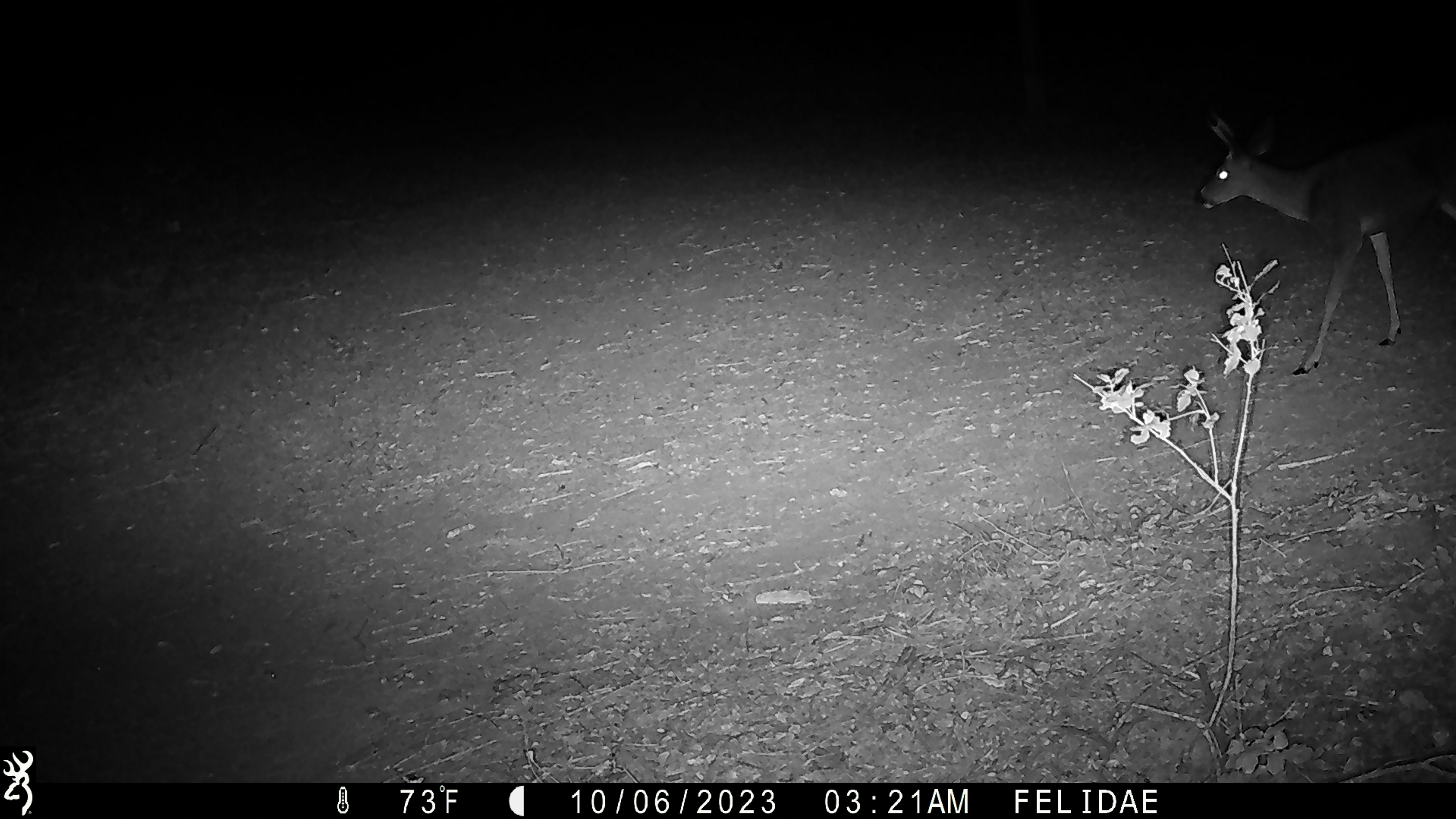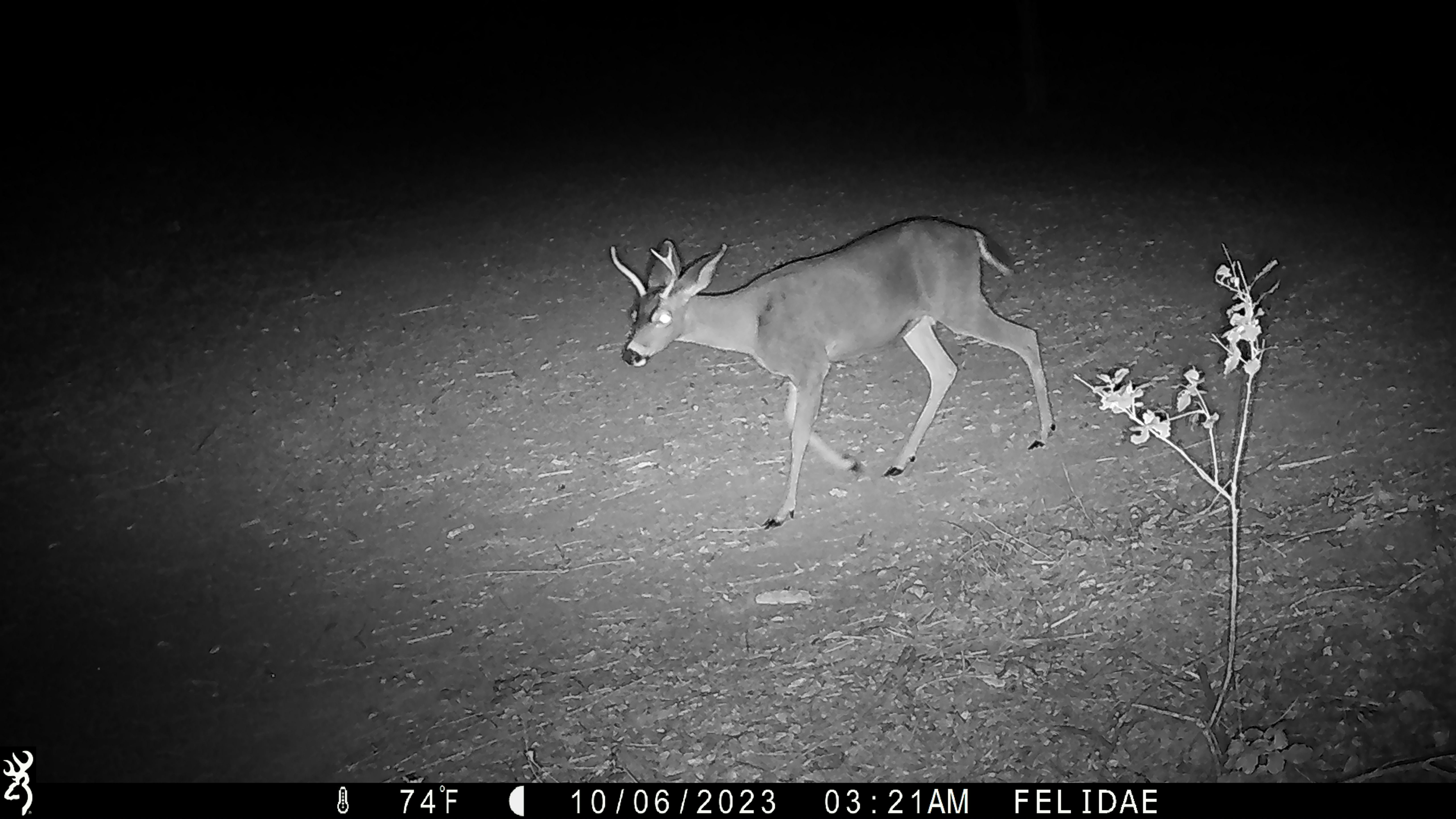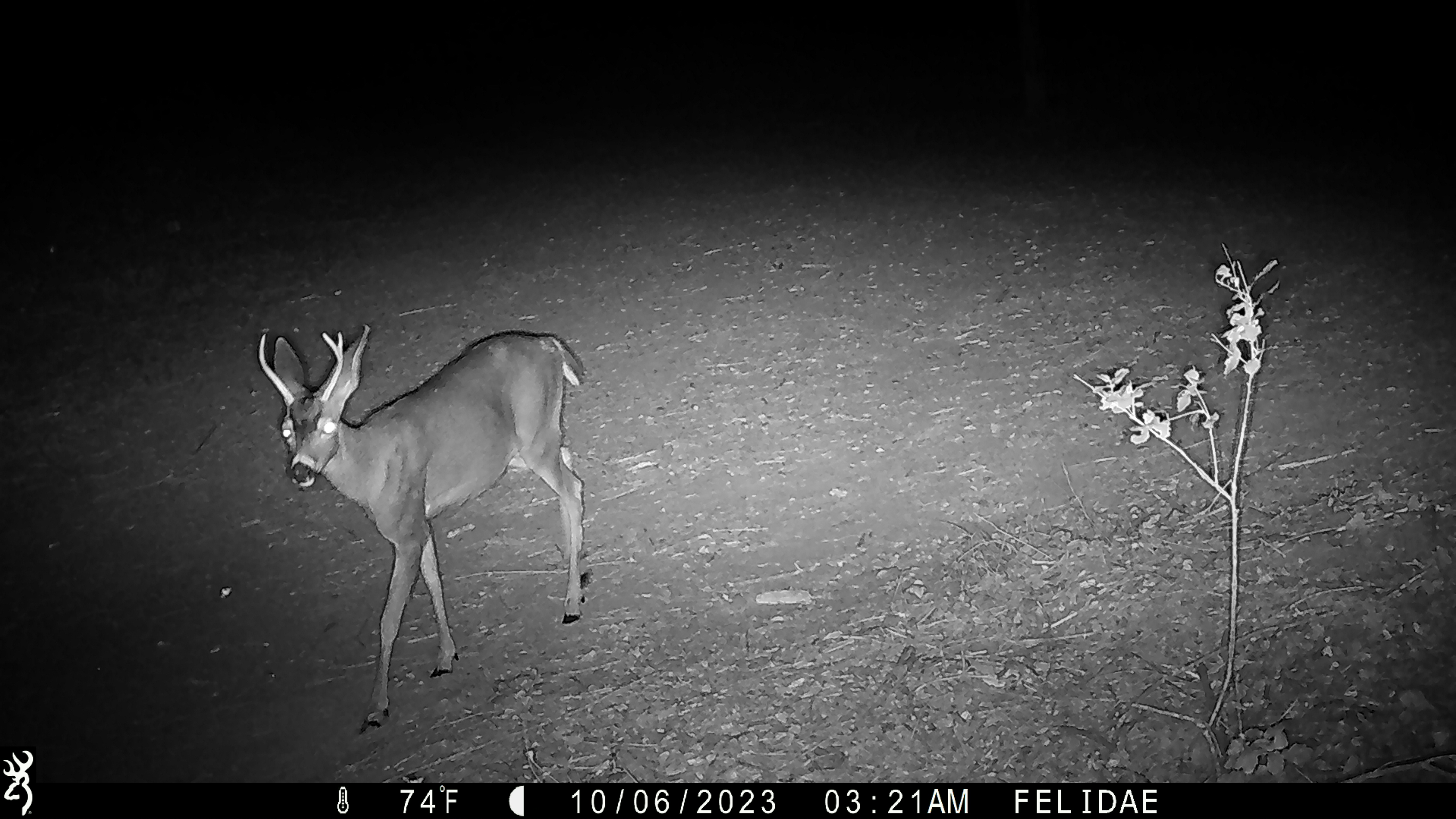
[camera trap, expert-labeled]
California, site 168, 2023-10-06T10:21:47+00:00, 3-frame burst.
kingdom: Animalia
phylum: Chordata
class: Mammalia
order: Artiodactyla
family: Cervidae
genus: Odocoileus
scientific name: Odocoileus hemionus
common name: mule deer